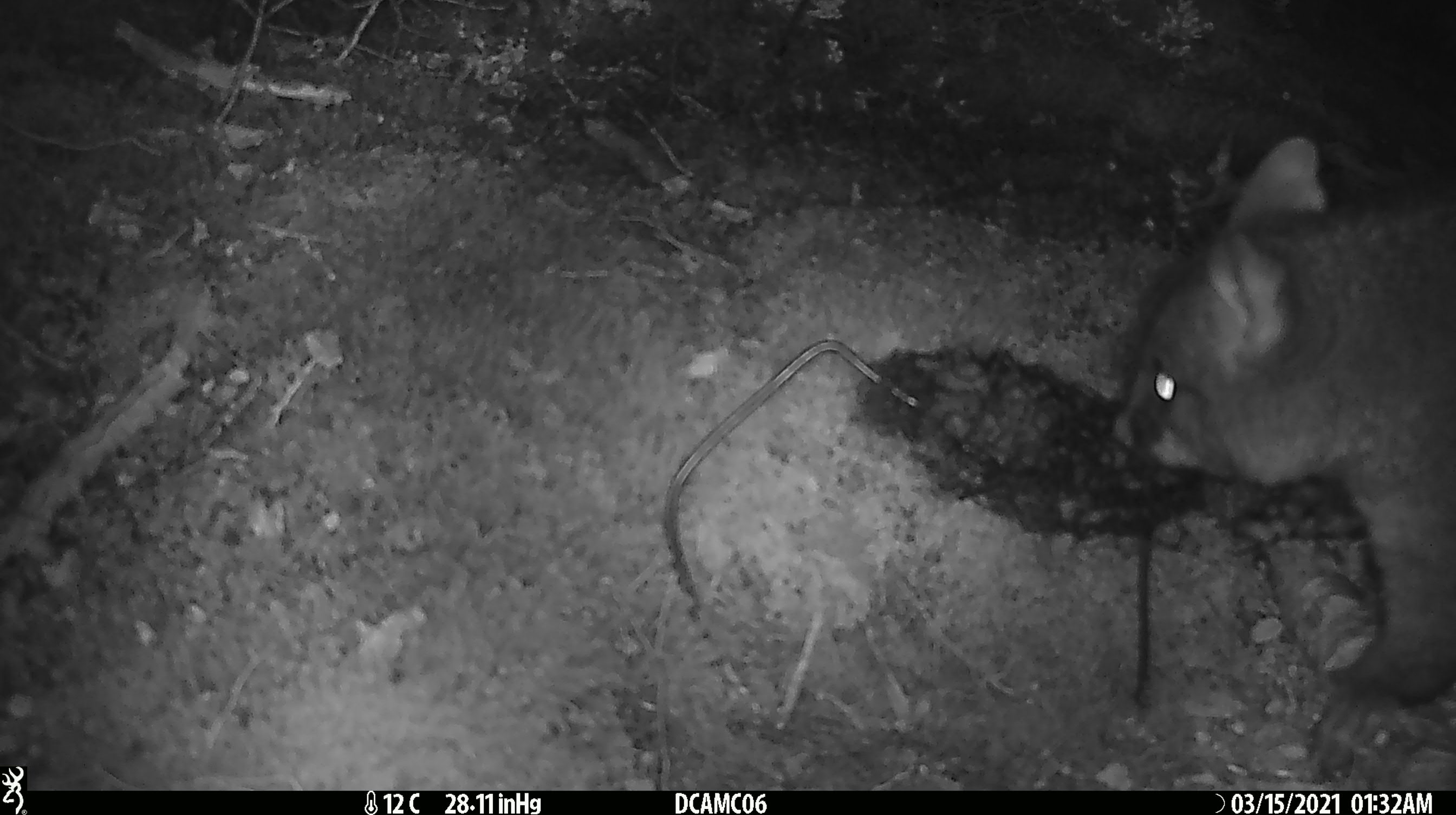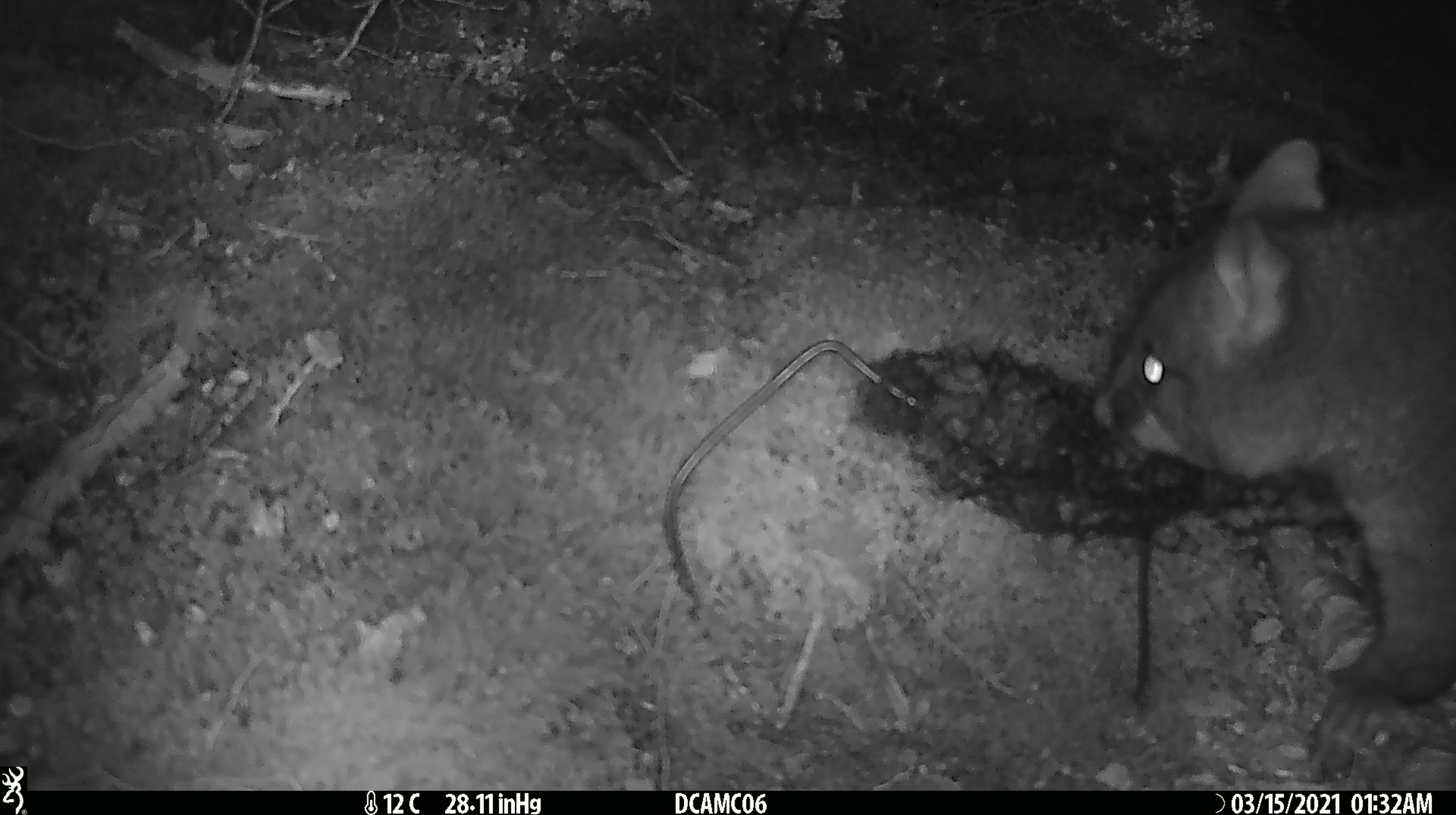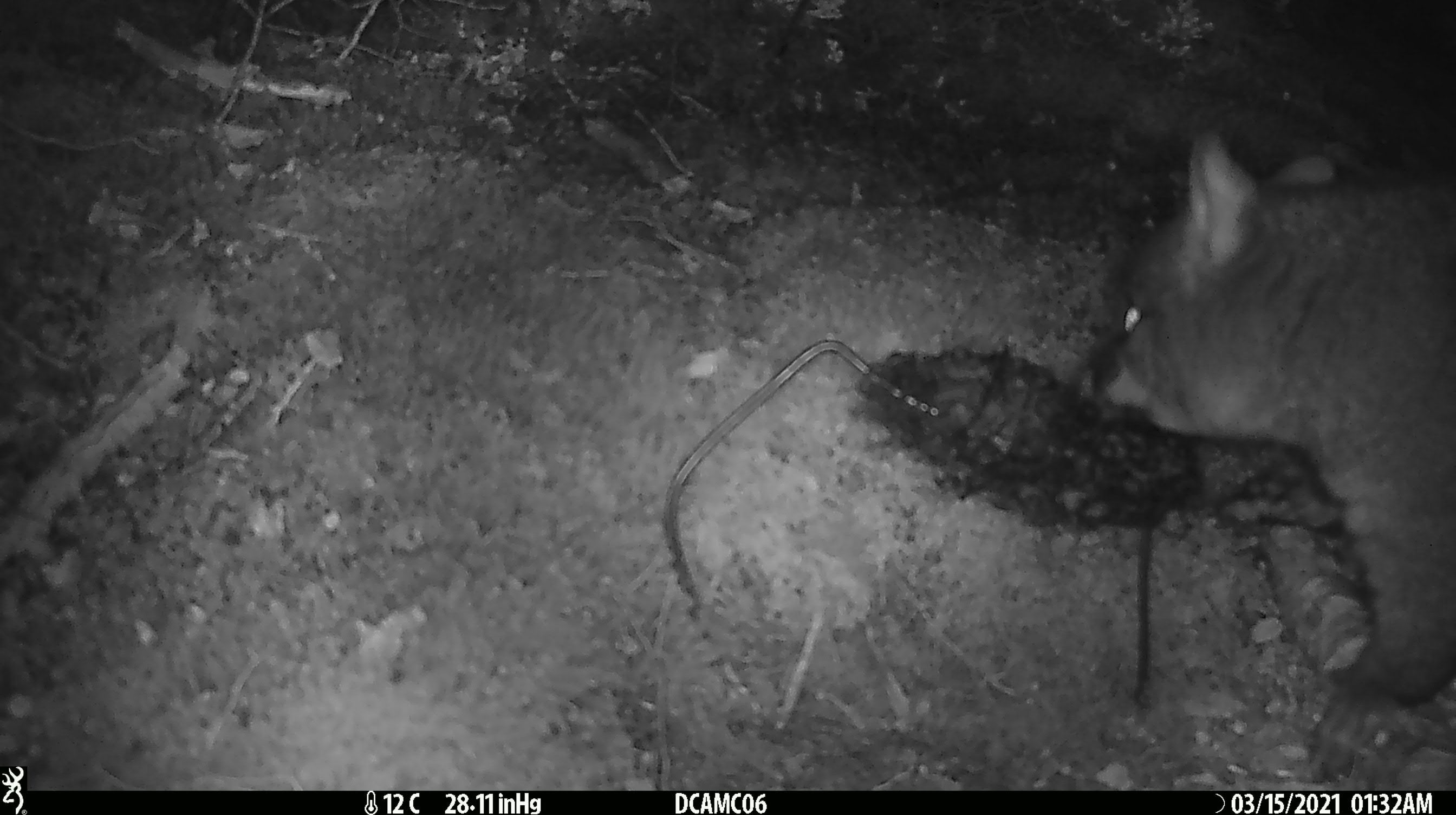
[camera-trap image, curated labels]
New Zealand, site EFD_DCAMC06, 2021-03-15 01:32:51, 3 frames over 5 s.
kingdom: Animalia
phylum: Chordata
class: Mammalia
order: Diprotodontia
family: Phalangeridae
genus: Trichosurus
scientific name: Trichosurus vulpecula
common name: common brushtail possum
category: possum